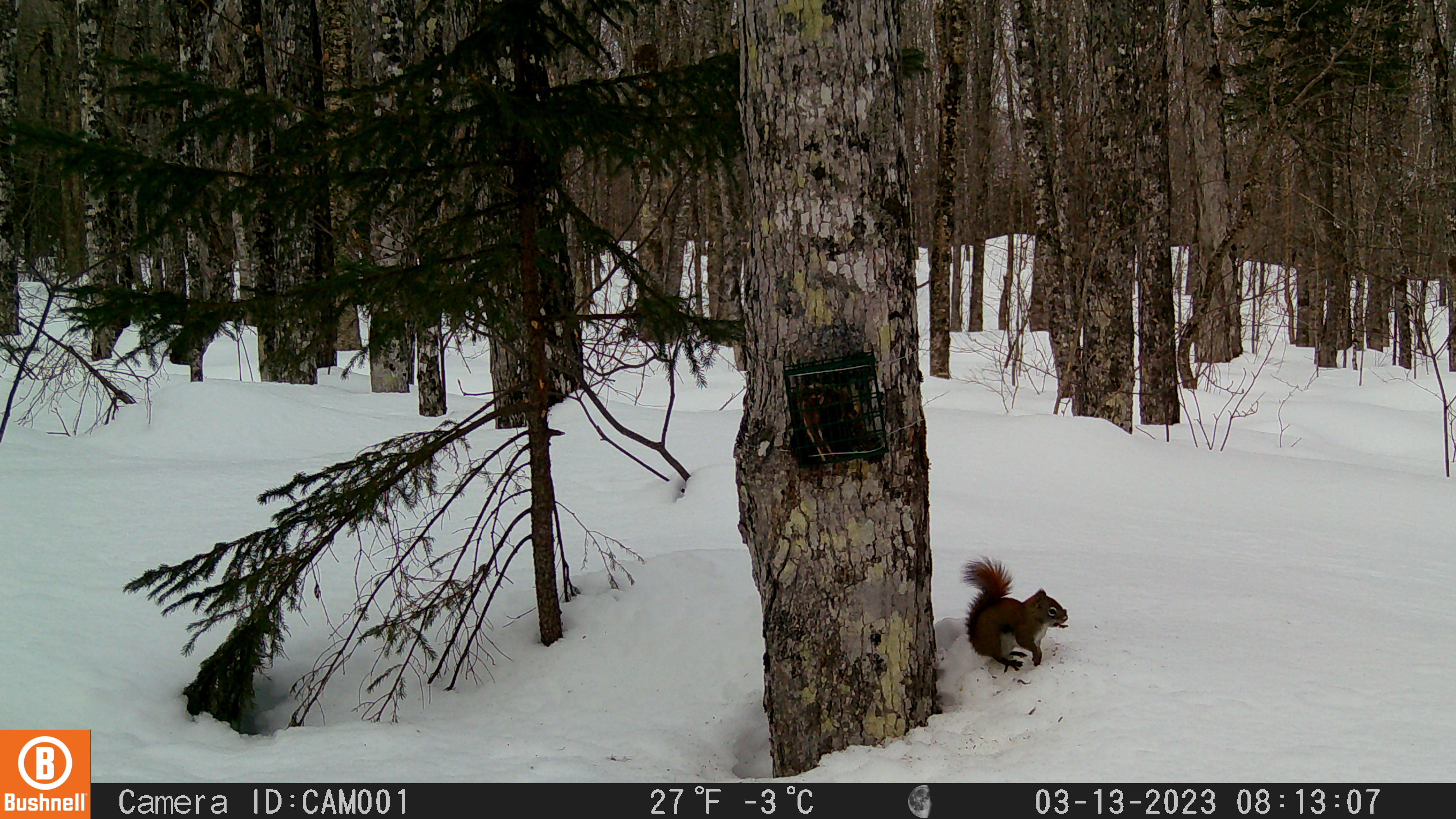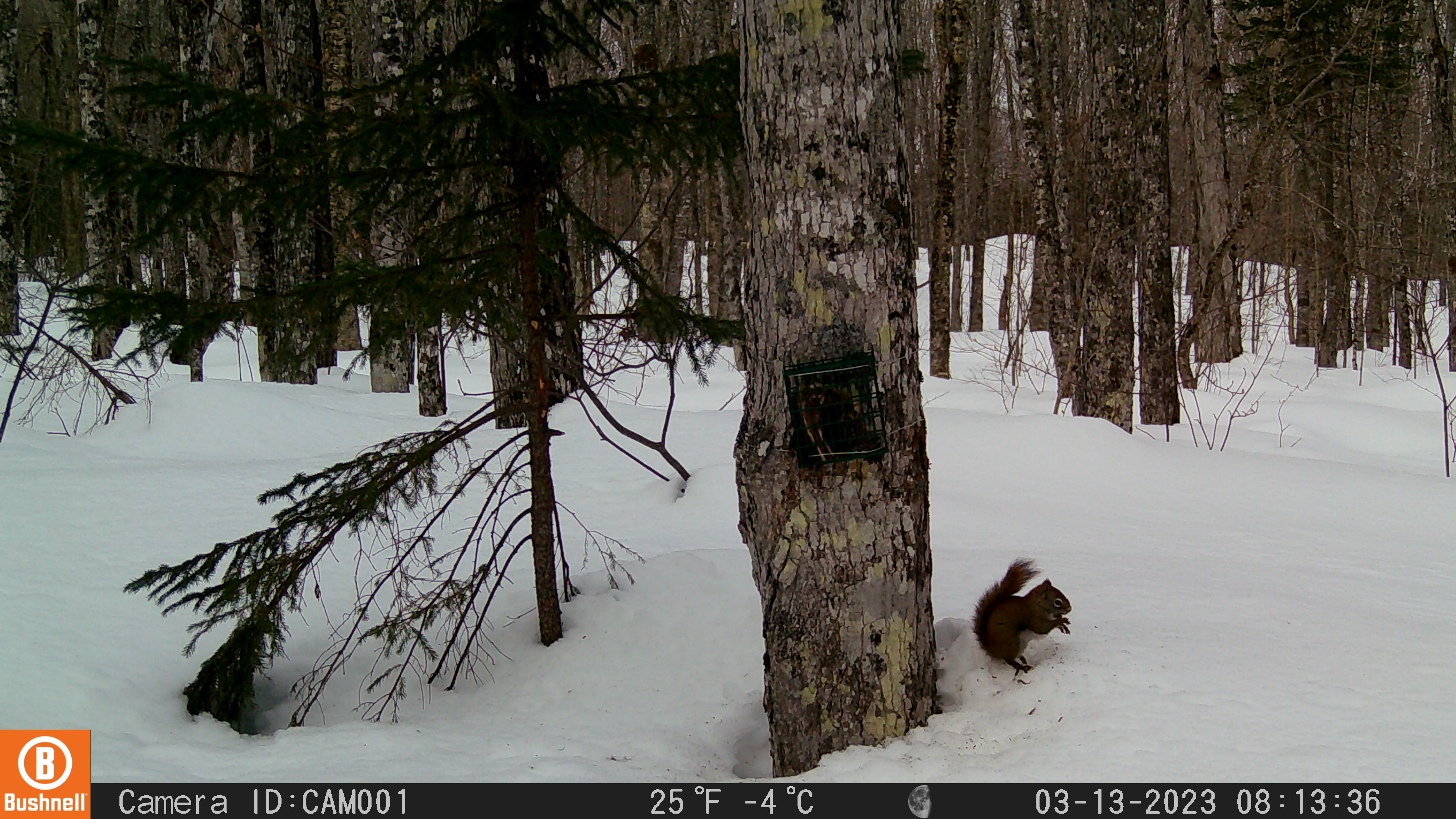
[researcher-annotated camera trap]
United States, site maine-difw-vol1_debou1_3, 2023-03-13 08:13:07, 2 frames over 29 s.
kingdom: Animalia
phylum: Chordata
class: Mammalia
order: Rodentia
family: Sciuridae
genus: Tamiasciurus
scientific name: Tamiasciurus hudsonicus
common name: red squirrel